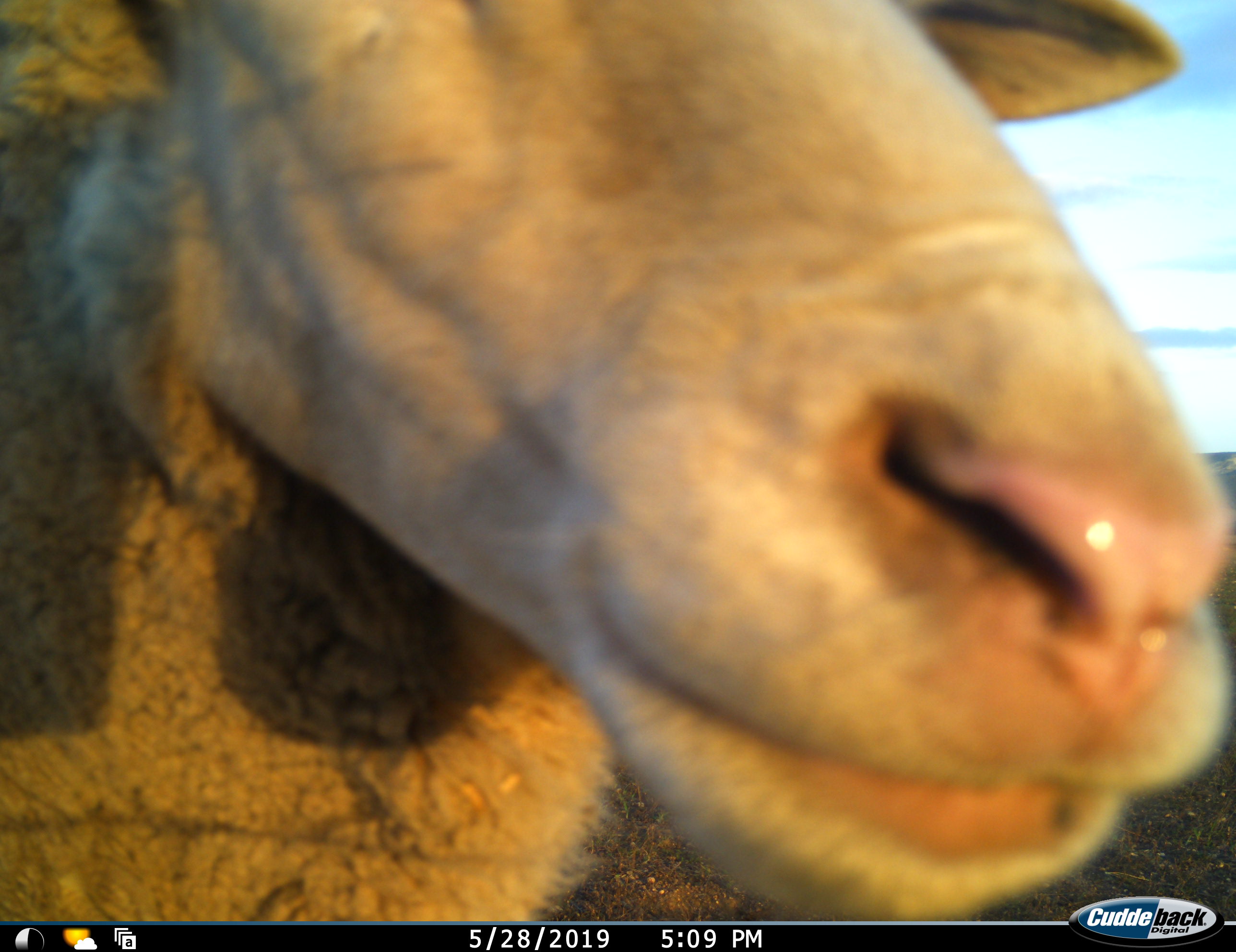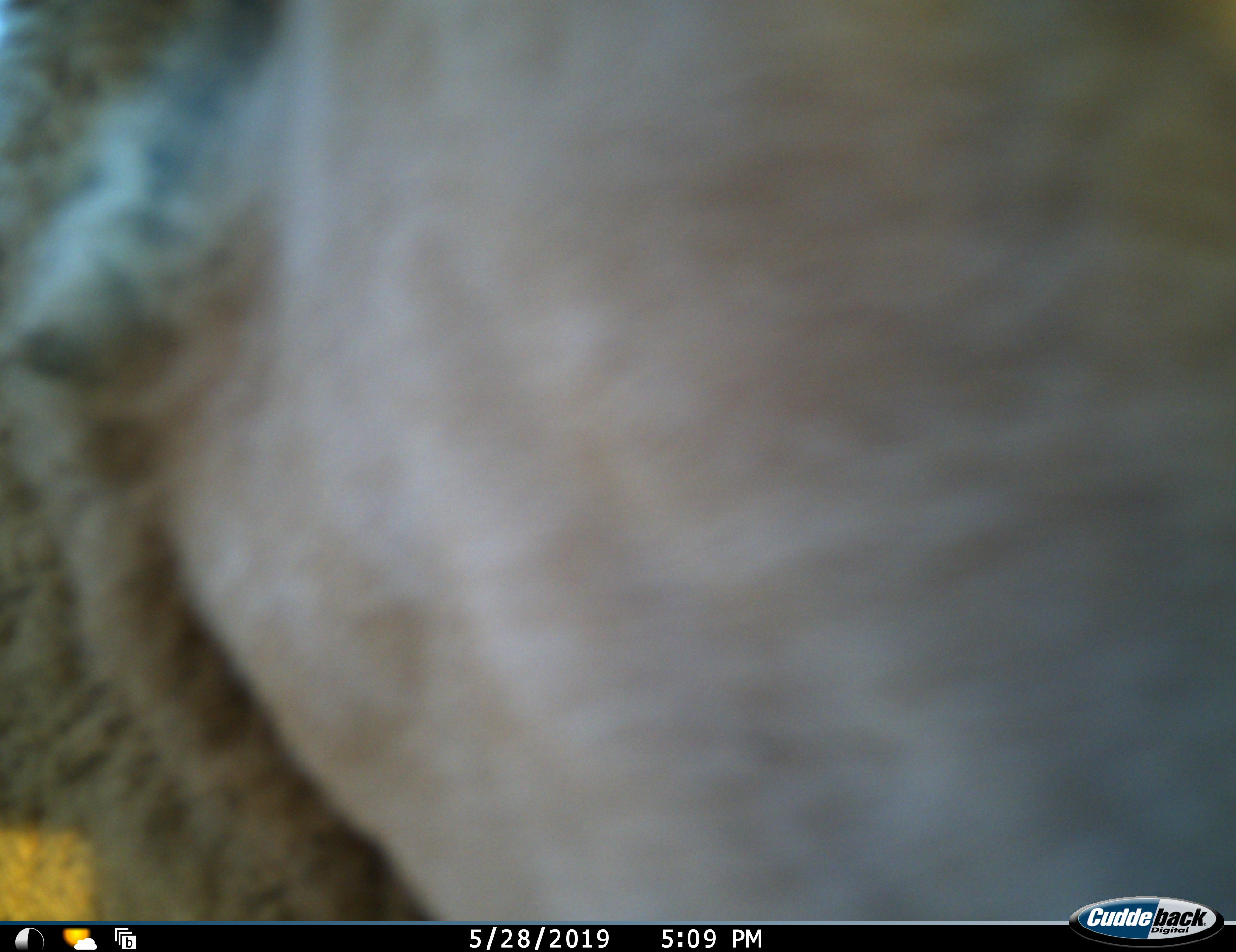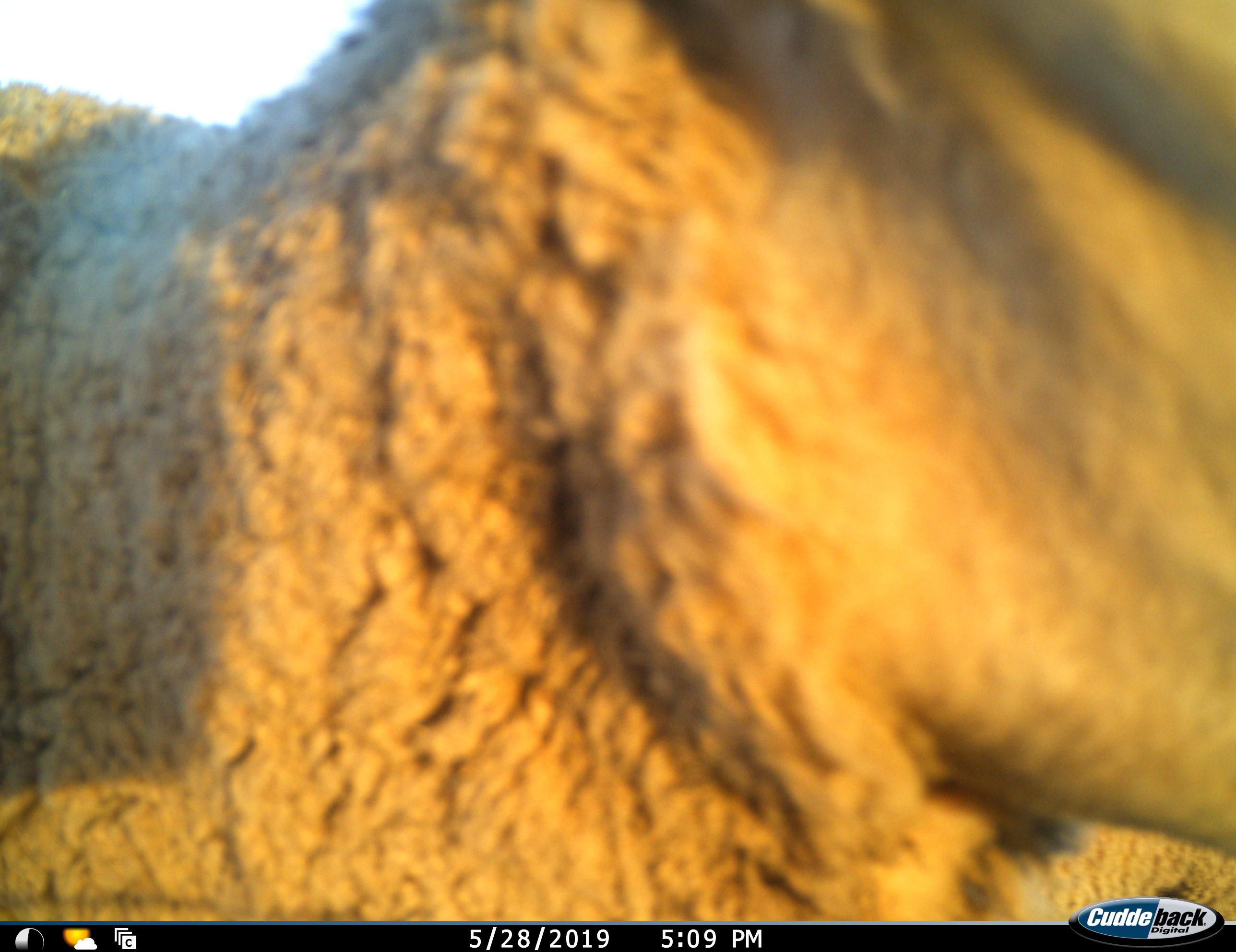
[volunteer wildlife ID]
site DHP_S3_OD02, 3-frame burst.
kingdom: Animalia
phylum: Chordata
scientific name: Vertebrata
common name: domestic animal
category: domesticanimal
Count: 1.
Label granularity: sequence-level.